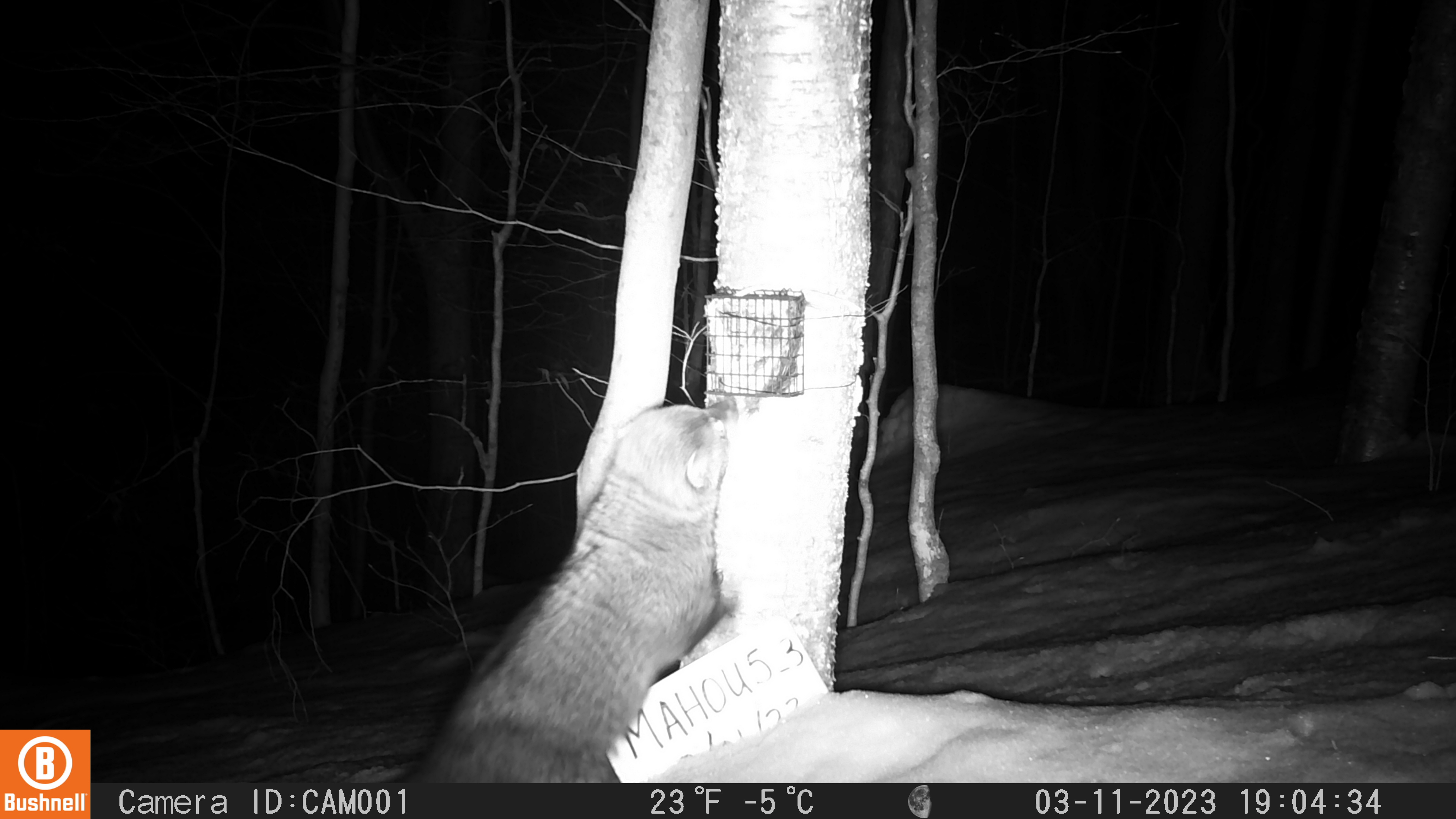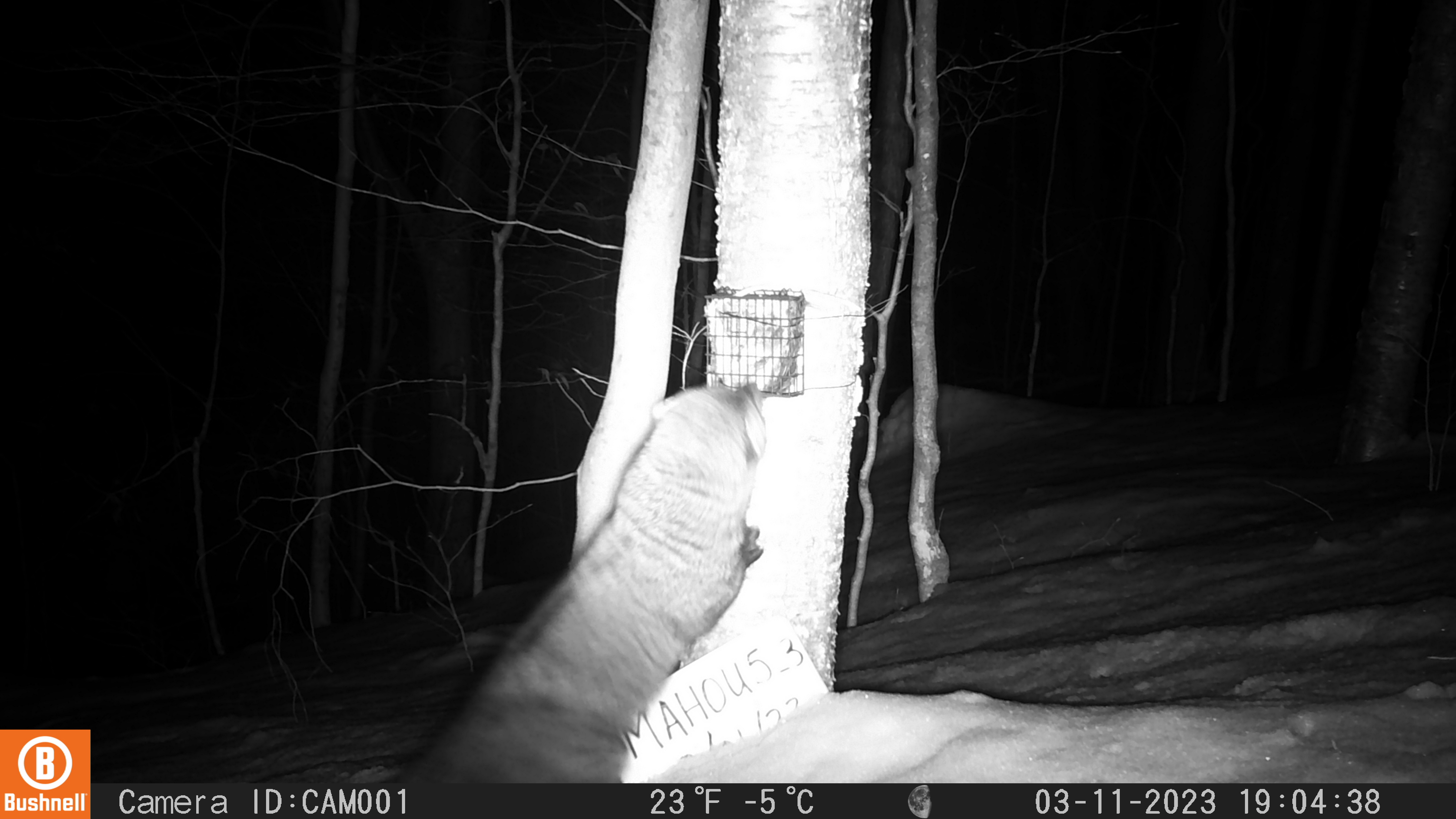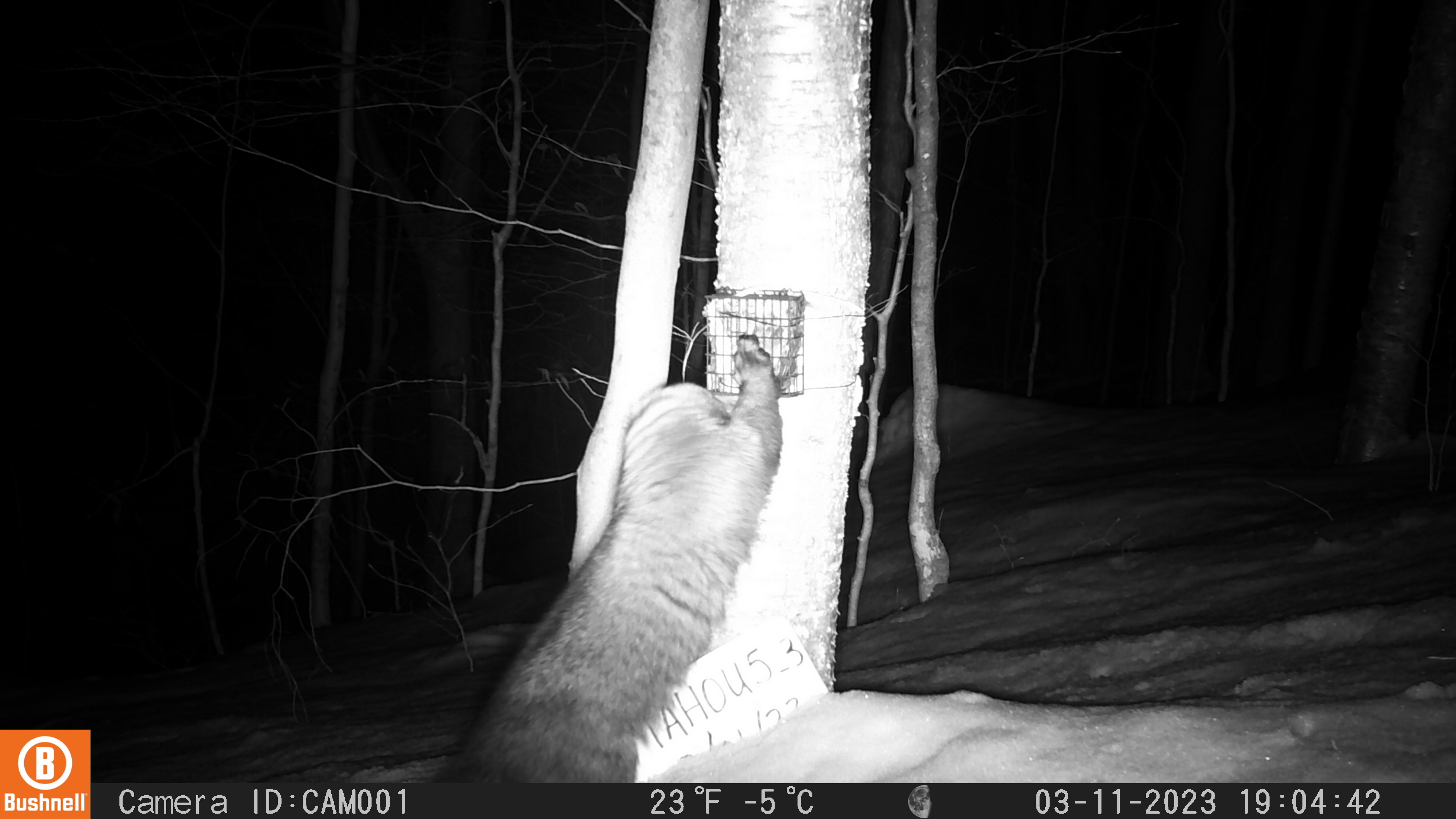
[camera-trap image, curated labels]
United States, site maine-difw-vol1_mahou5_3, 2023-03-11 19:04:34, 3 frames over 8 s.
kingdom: Animalia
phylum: Chordata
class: Mammalia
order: Carnivora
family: Mustelidae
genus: Pekania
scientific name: Pekania pennanti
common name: fisher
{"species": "fisher (Pekania pennanti)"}